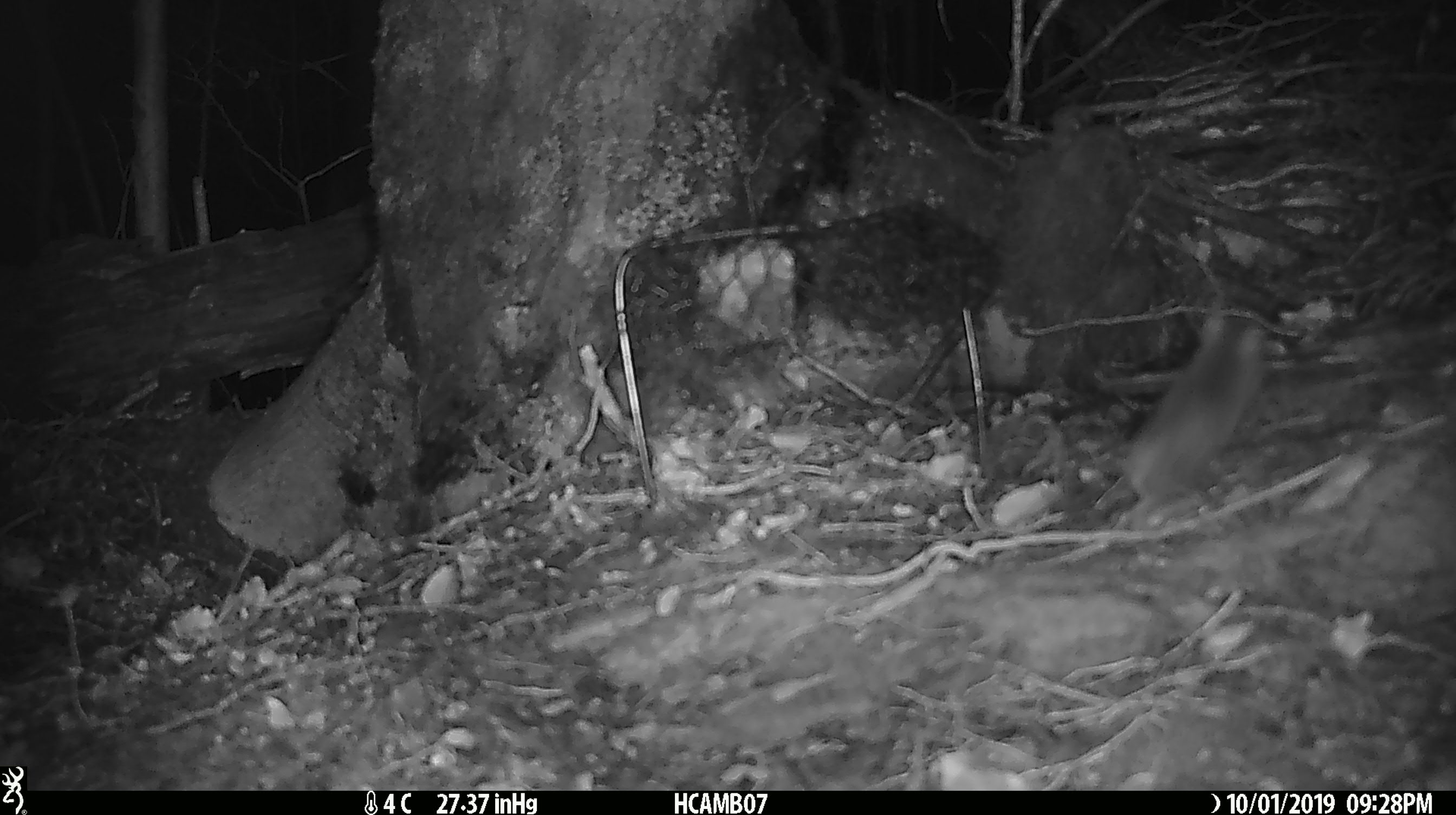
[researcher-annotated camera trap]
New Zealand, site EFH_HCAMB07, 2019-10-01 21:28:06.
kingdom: Animalia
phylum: Chordata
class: Mammalia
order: Rodentia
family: Muridae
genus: Mus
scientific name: Mus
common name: mouse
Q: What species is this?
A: Mouse (Mus).